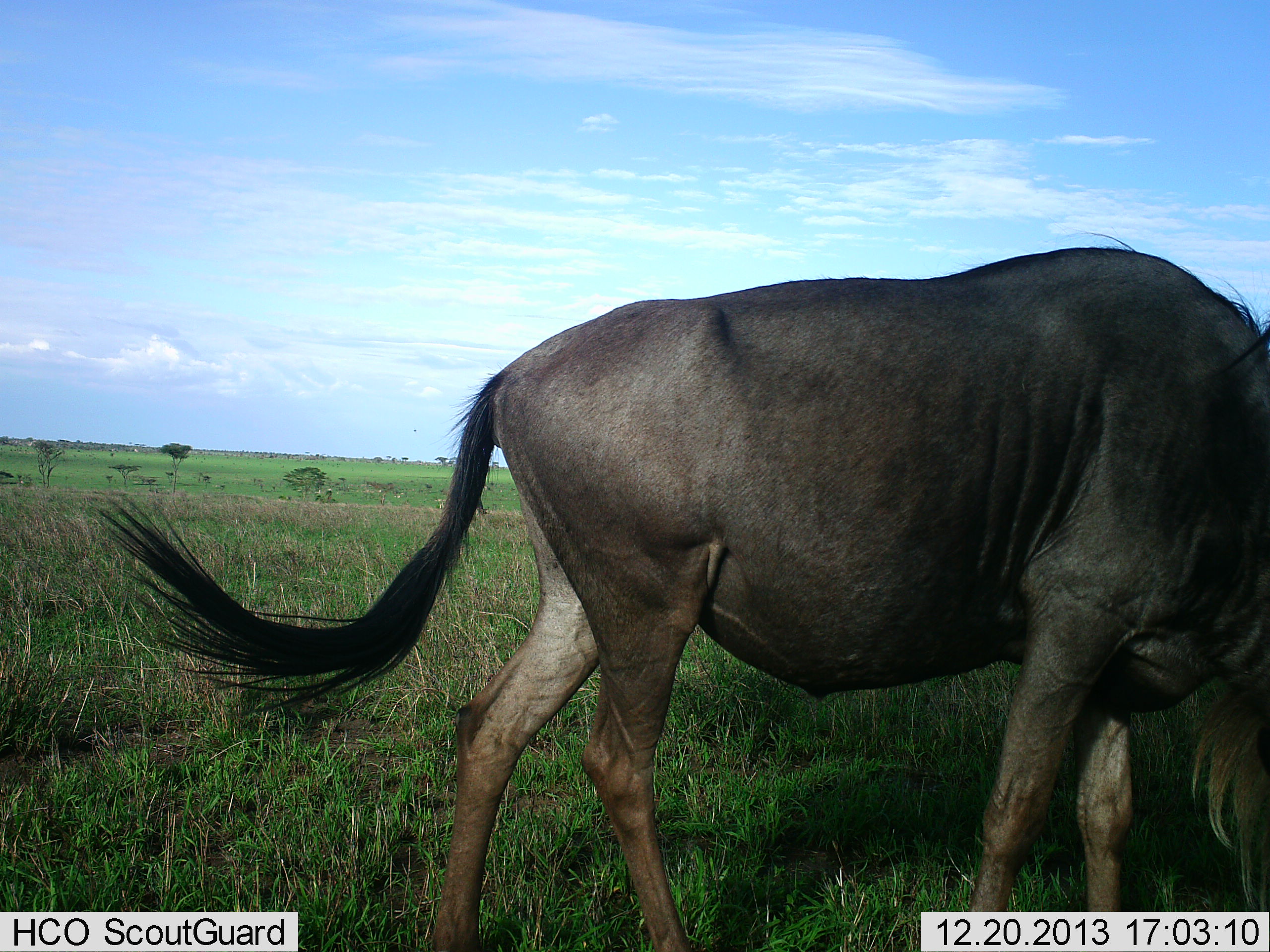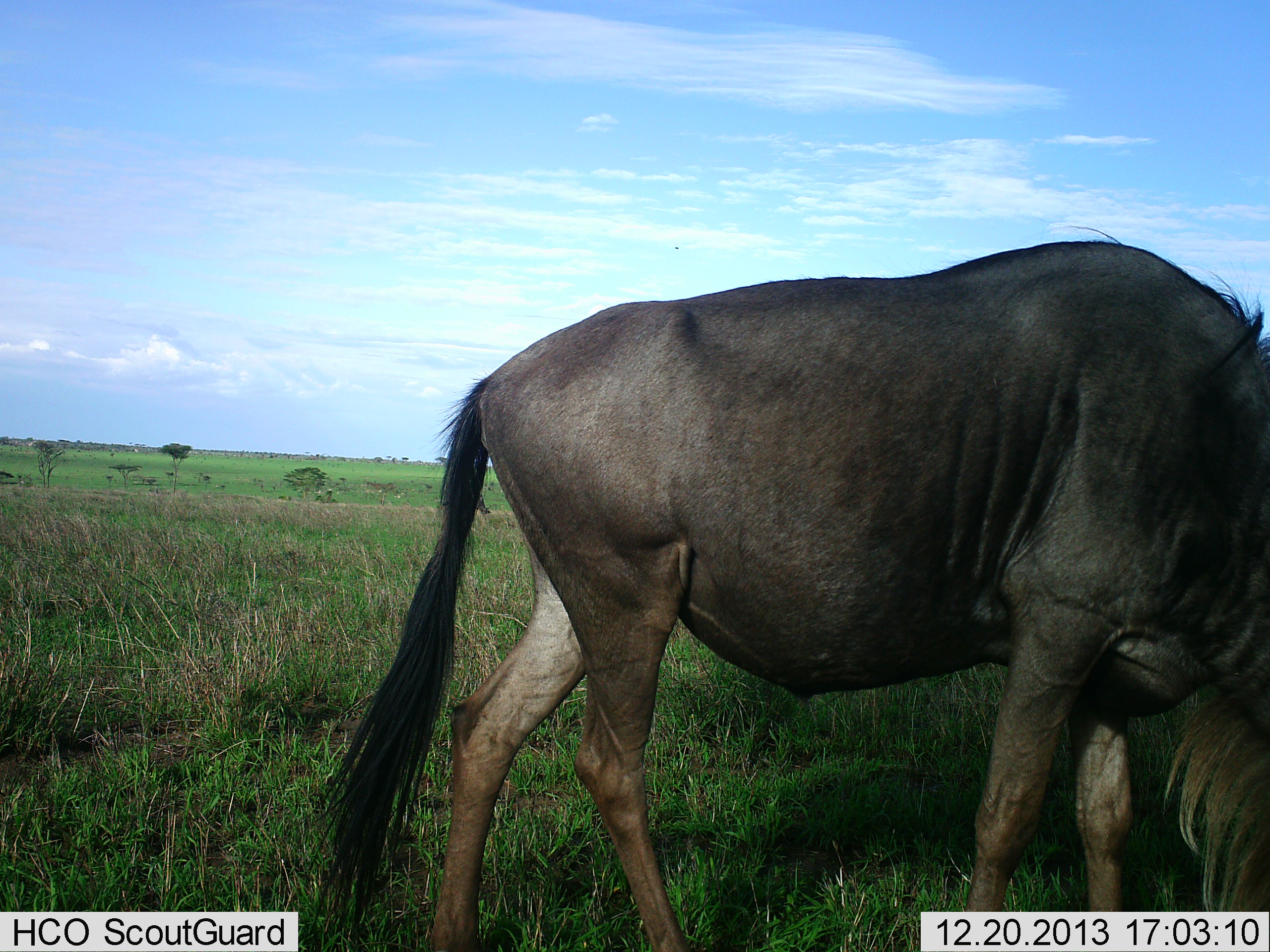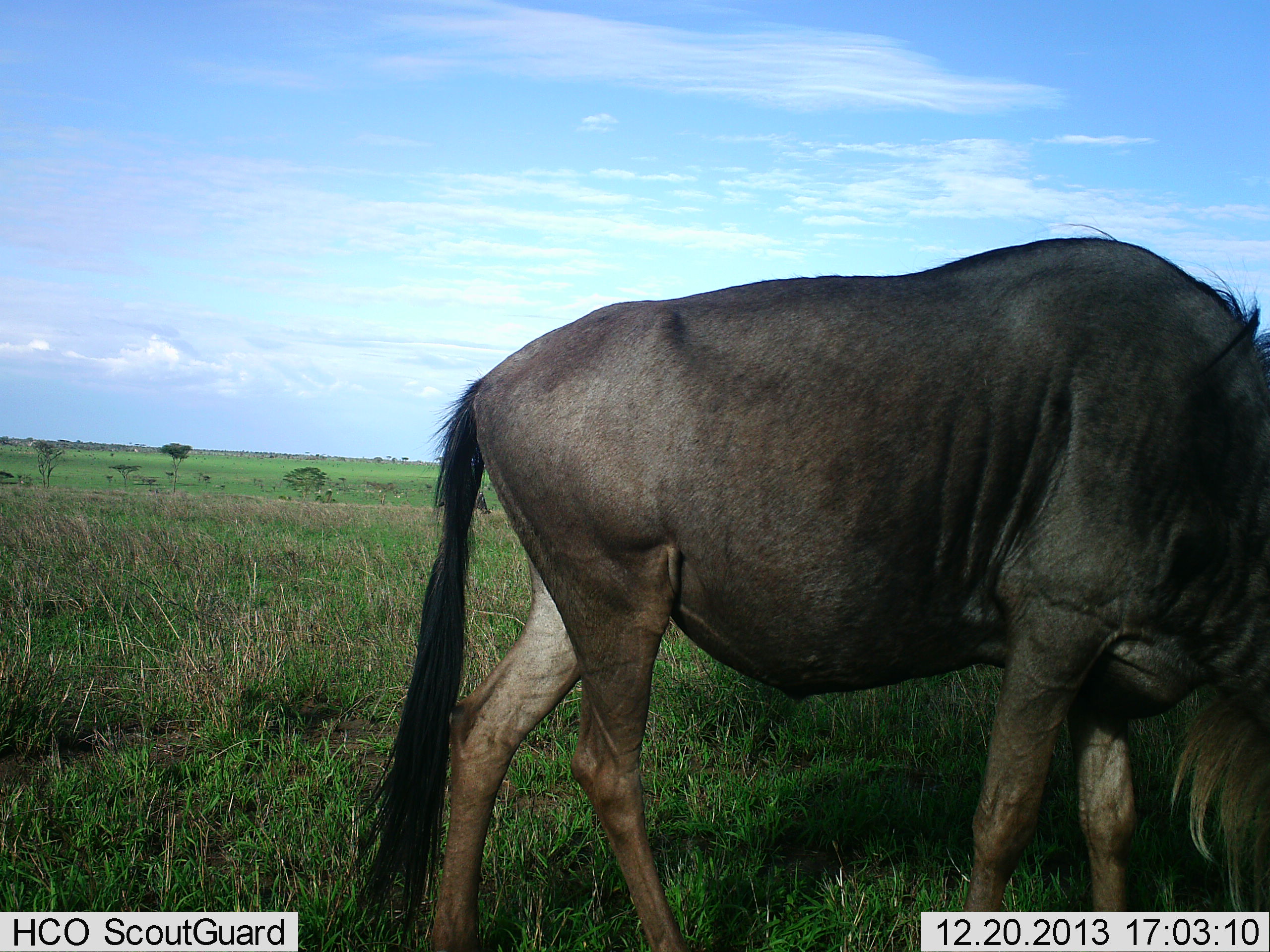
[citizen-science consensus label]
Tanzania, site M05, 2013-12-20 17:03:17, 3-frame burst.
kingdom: Animalia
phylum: Chordata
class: Mammalia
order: Artiodactyla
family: Bovidae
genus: Connochaetes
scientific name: Connochaetes taurinus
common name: blue wildebeest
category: wildebeest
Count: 1.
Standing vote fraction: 20%.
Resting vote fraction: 10%.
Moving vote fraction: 10%.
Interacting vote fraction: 10%.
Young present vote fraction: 0%.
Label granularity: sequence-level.